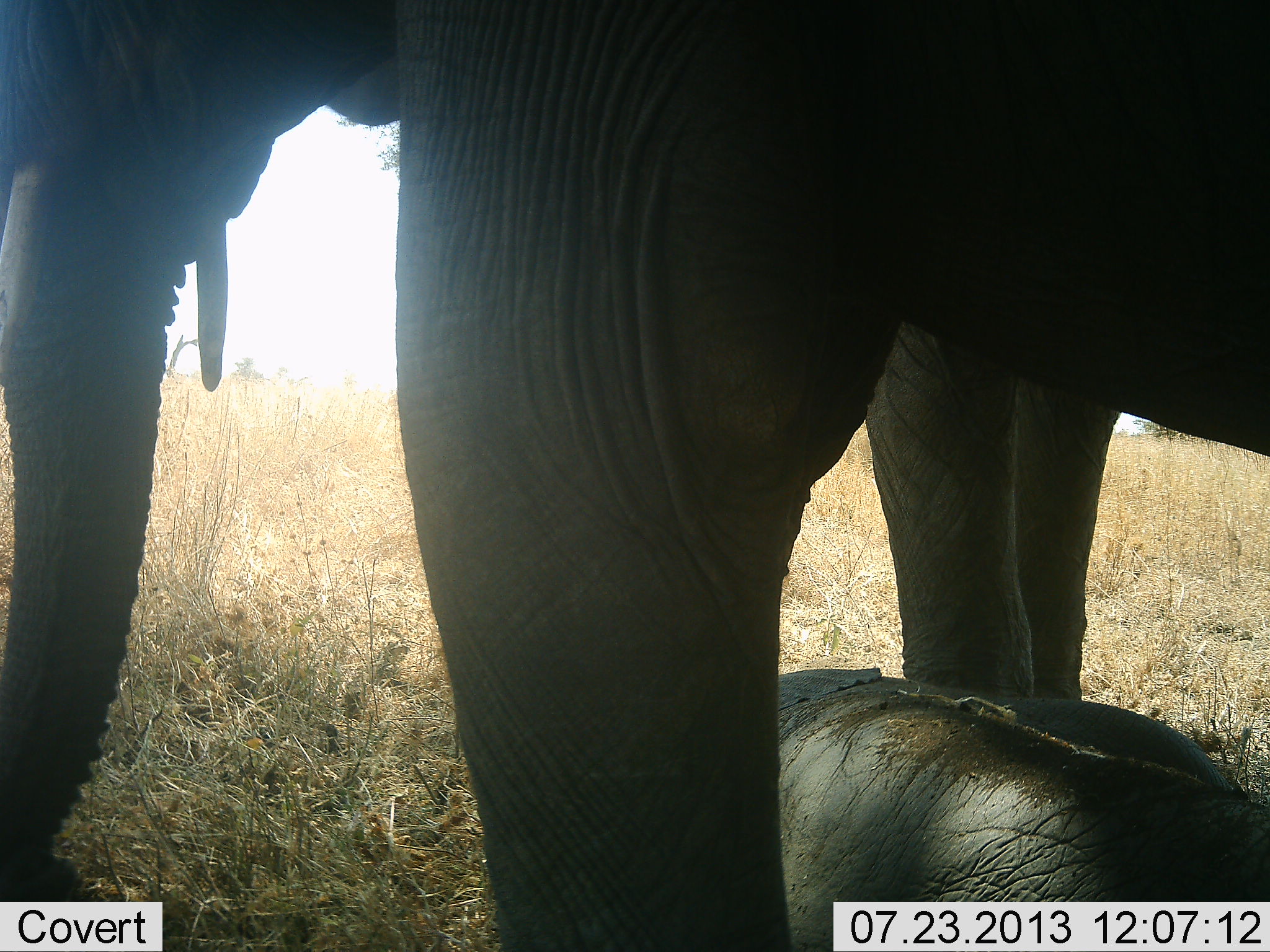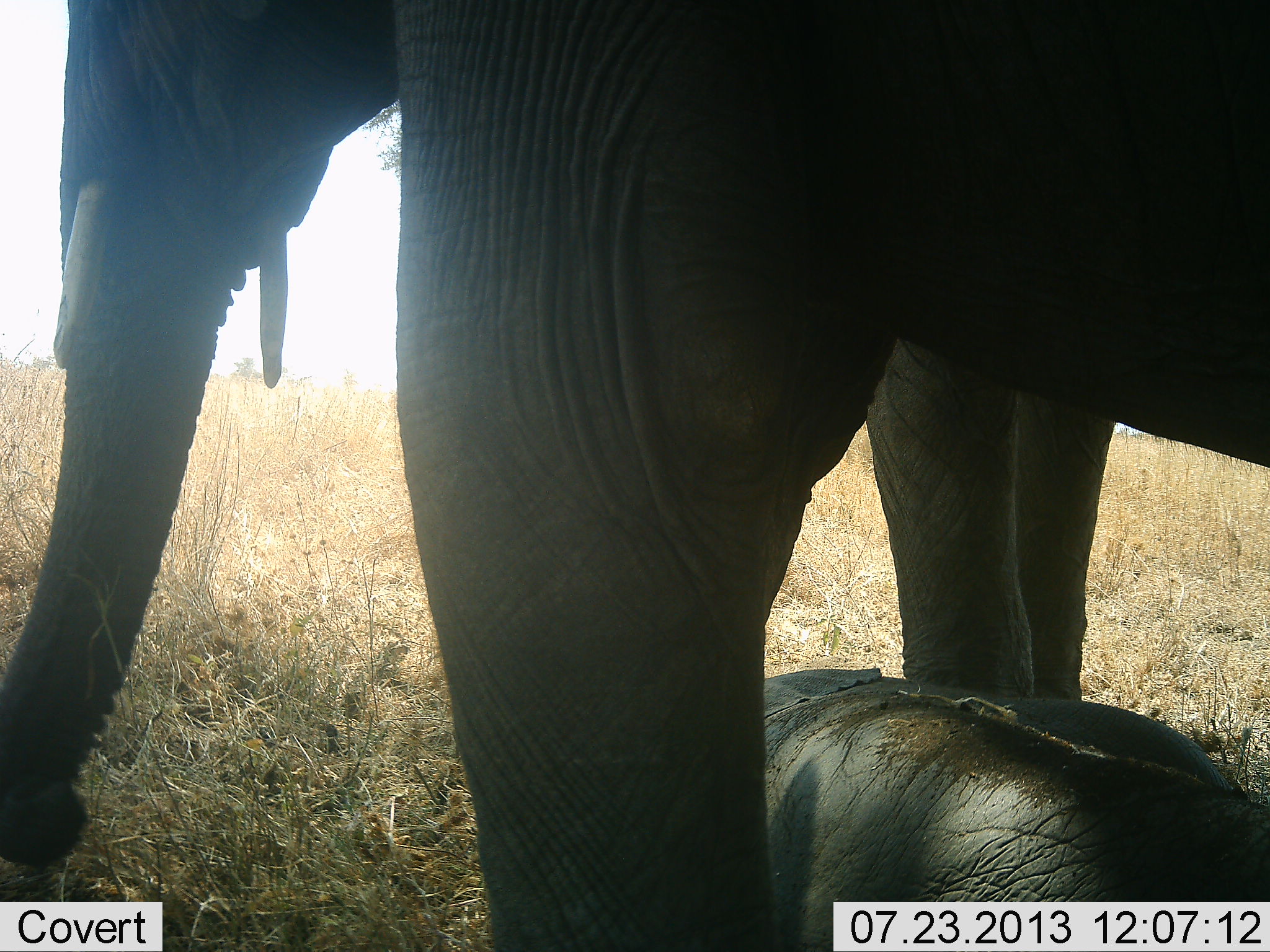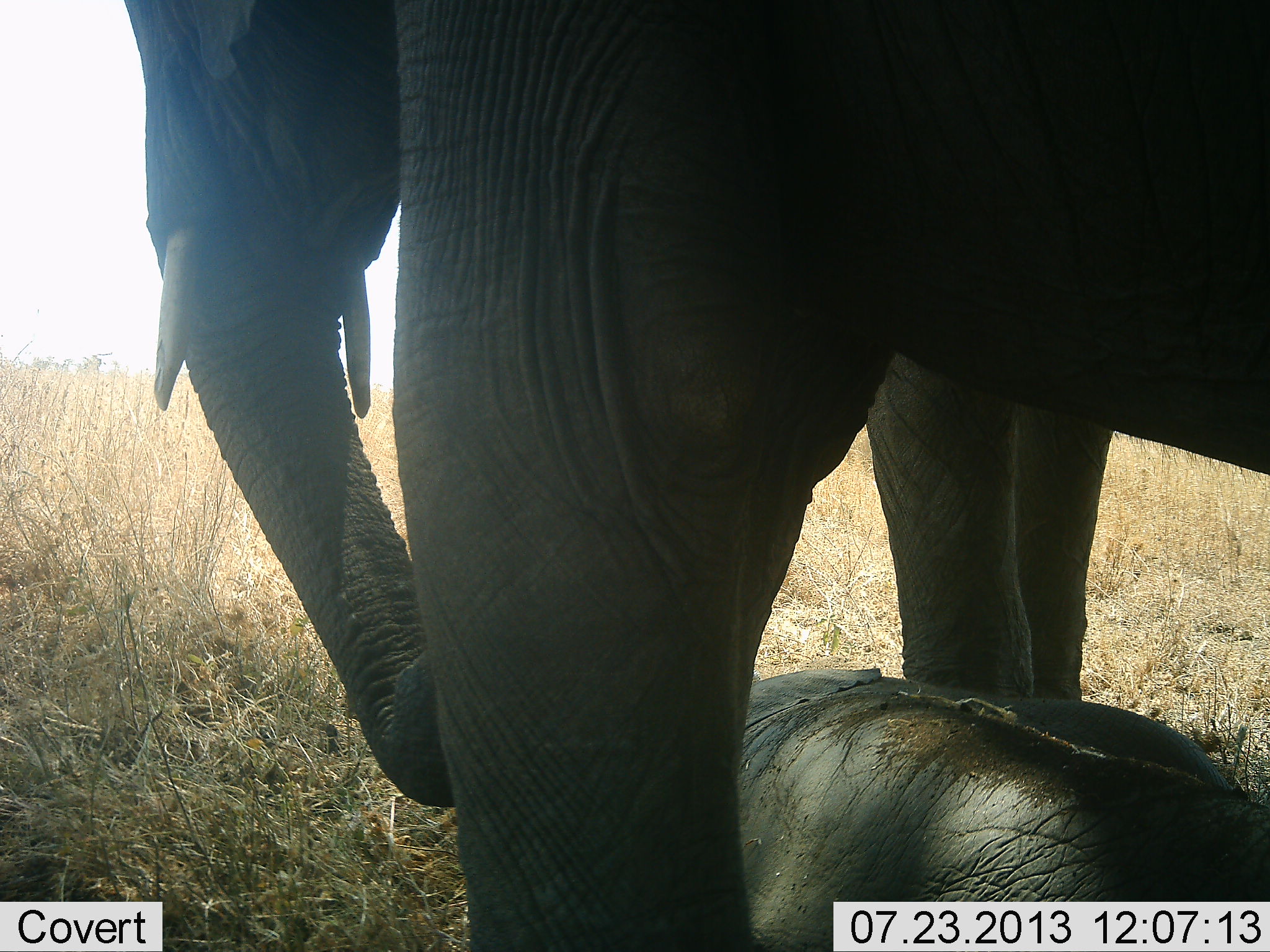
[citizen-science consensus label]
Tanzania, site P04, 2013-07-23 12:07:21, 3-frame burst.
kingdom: Animalia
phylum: Chordata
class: Mammalia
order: Proboscidea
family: Elephantidae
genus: Loxodonta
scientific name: Loxodonta africana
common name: african bush elephant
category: elephant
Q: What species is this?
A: Elephant (african bush elephant) (Loxodonta africana).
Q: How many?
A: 3.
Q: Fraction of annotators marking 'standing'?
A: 78%.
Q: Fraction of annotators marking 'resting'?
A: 91%.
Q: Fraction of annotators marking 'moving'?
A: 0%.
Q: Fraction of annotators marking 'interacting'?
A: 9%.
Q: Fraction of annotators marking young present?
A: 78%.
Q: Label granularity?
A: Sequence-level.